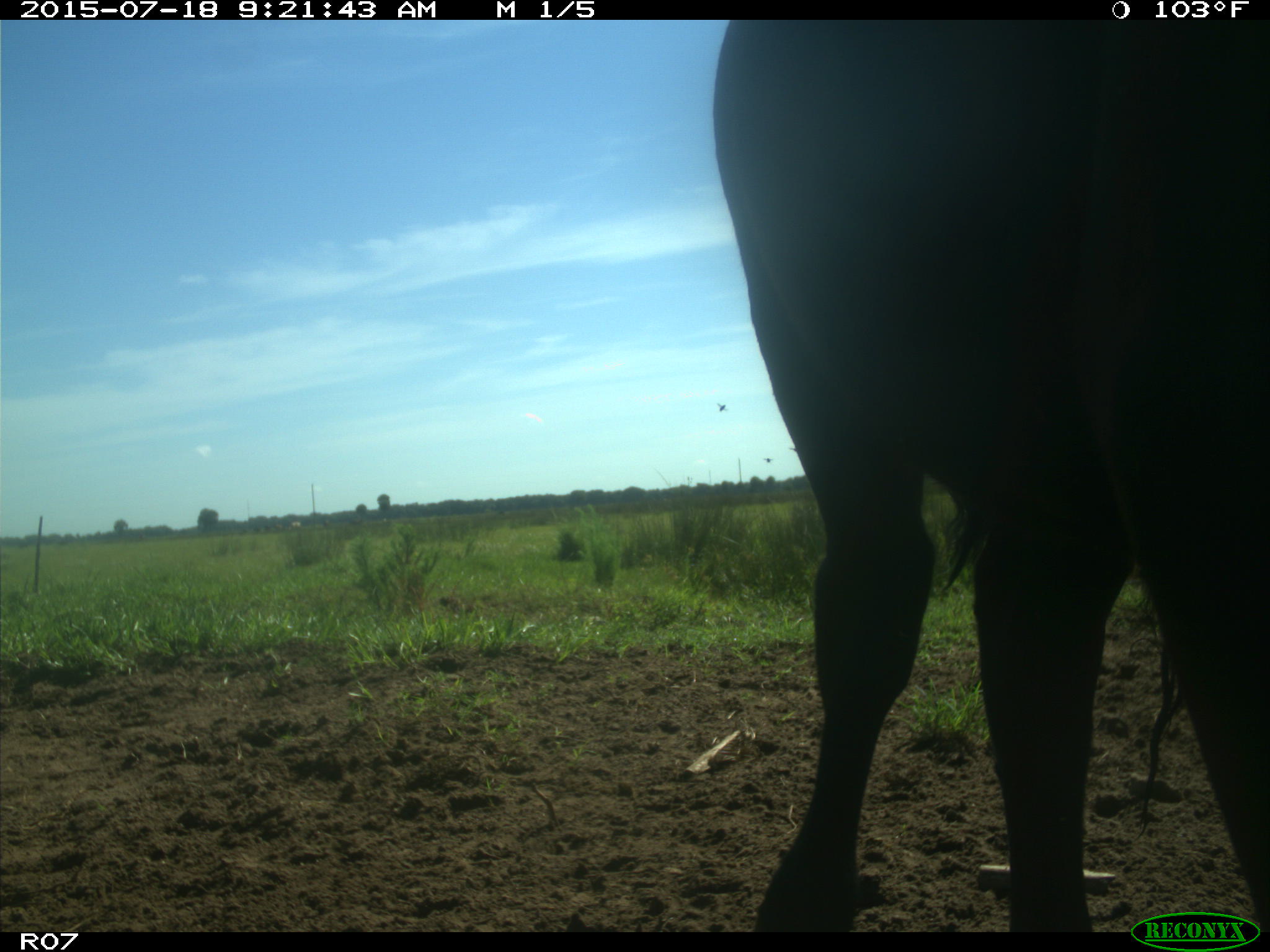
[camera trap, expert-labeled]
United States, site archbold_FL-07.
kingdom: Animalia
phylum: Chordata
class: Mammalia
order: Artiodactyla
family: Bovidae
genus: Bos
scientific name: Bos taurus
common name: domestic cow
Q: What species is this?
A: Bos taurus (domestic cow).